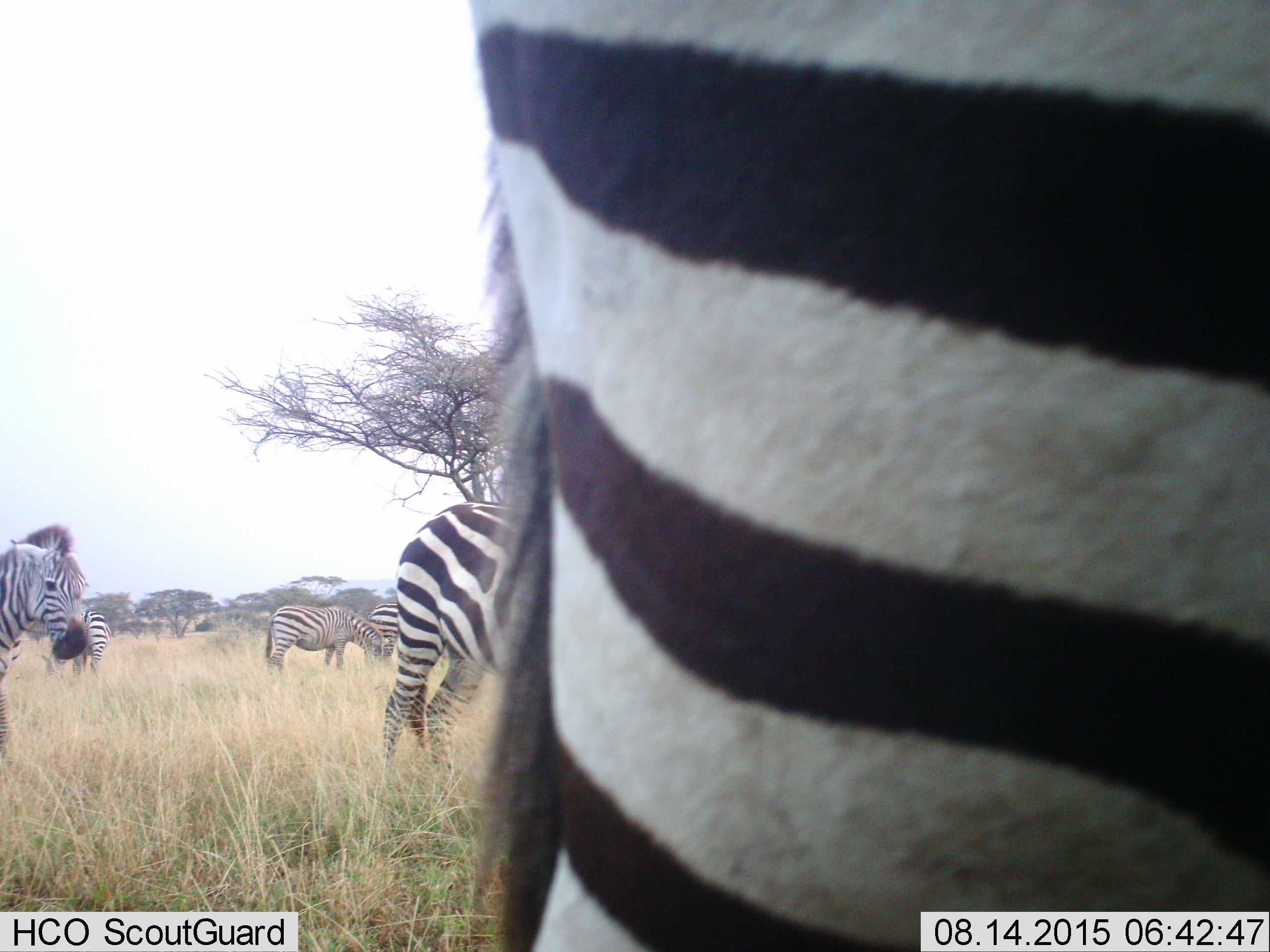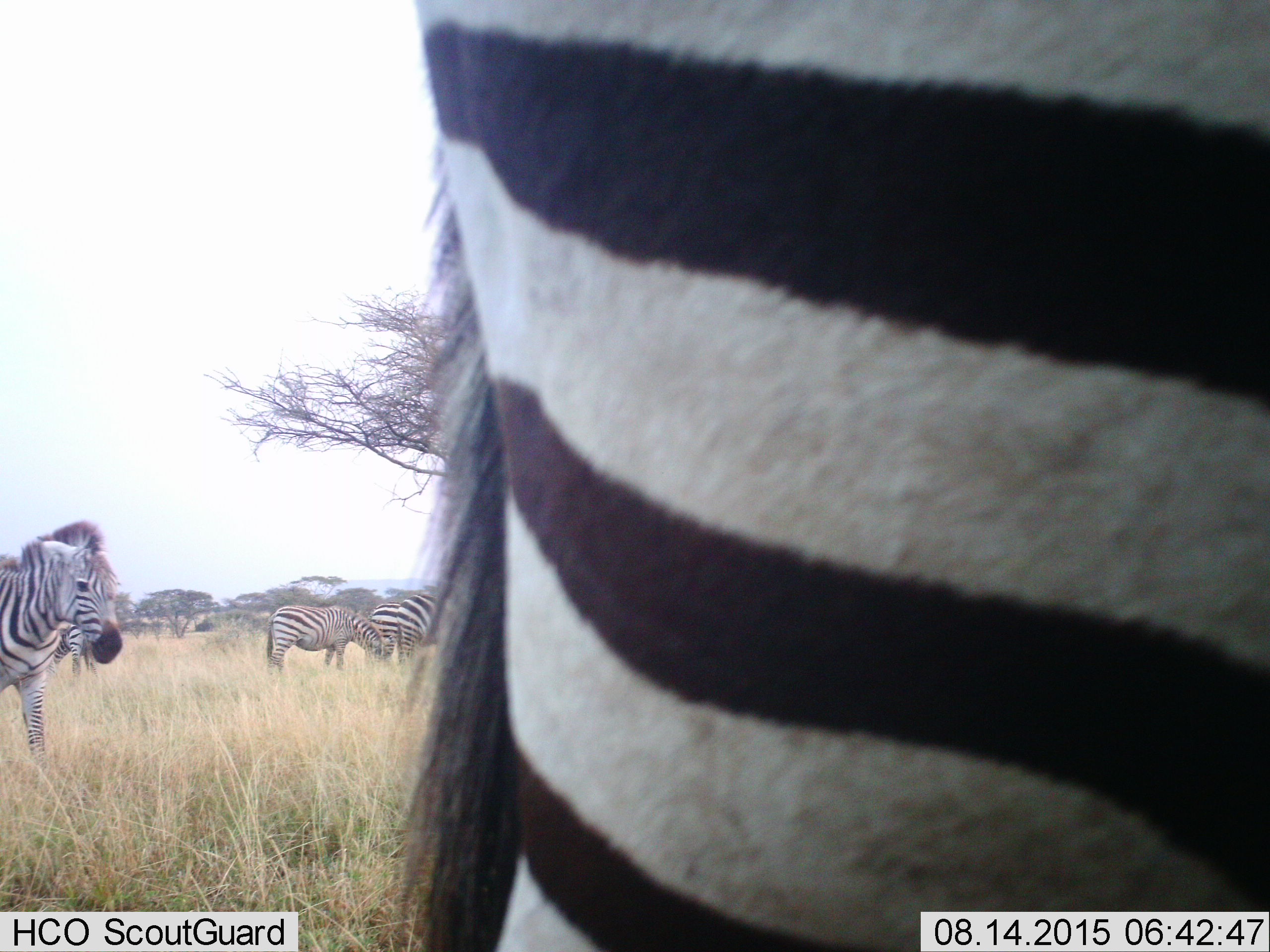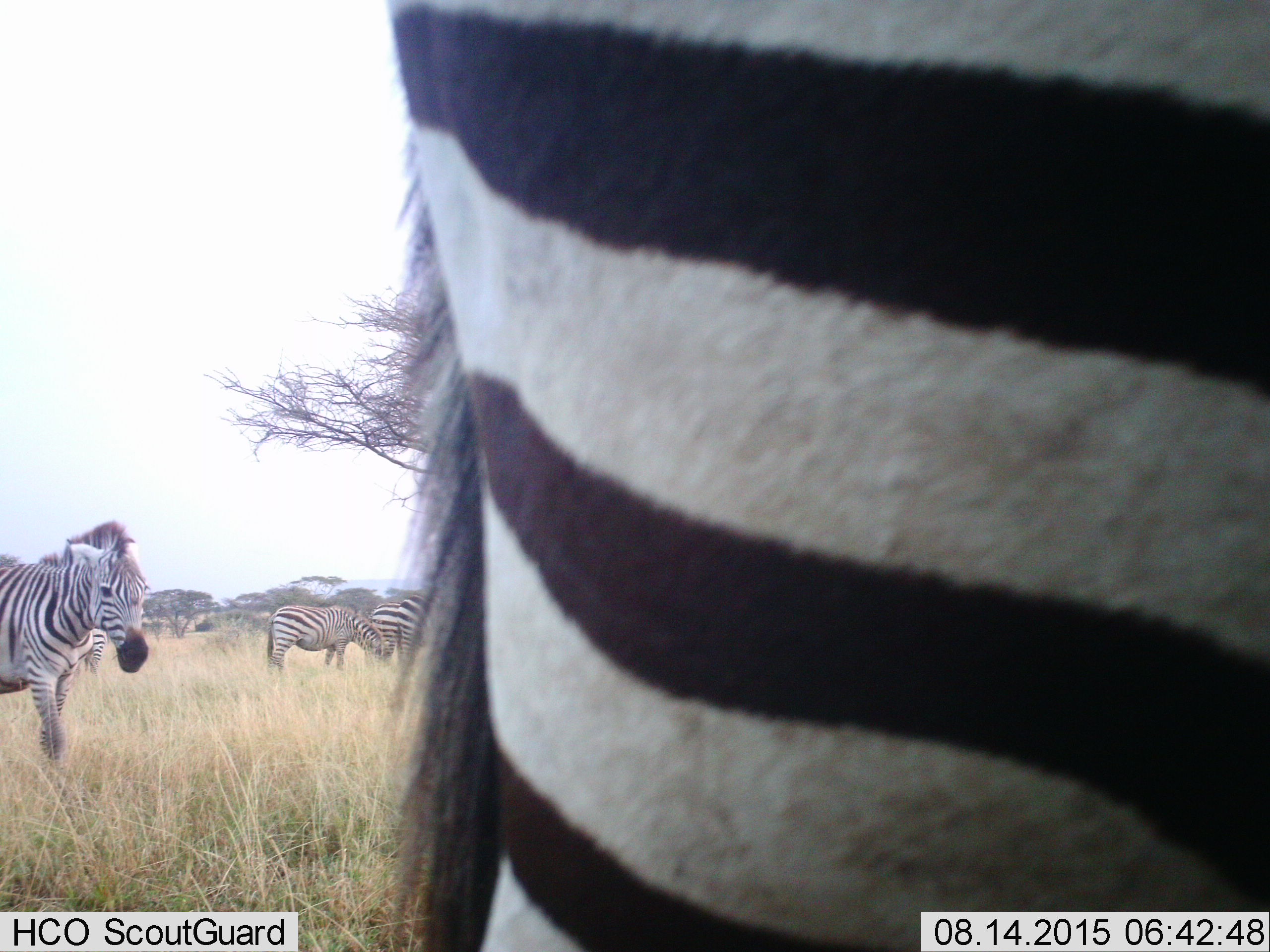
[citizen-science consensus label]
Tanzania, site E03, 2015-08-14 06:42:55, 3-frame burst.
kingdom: Animalia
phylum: Chordata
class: Mammalia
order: Perissodactyla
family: Equidae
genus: Equus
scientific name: Equus quagga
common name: plains zebra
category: zebra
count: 6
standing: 80%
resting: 0%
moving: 47%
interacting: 7%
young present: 7%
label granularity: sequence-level